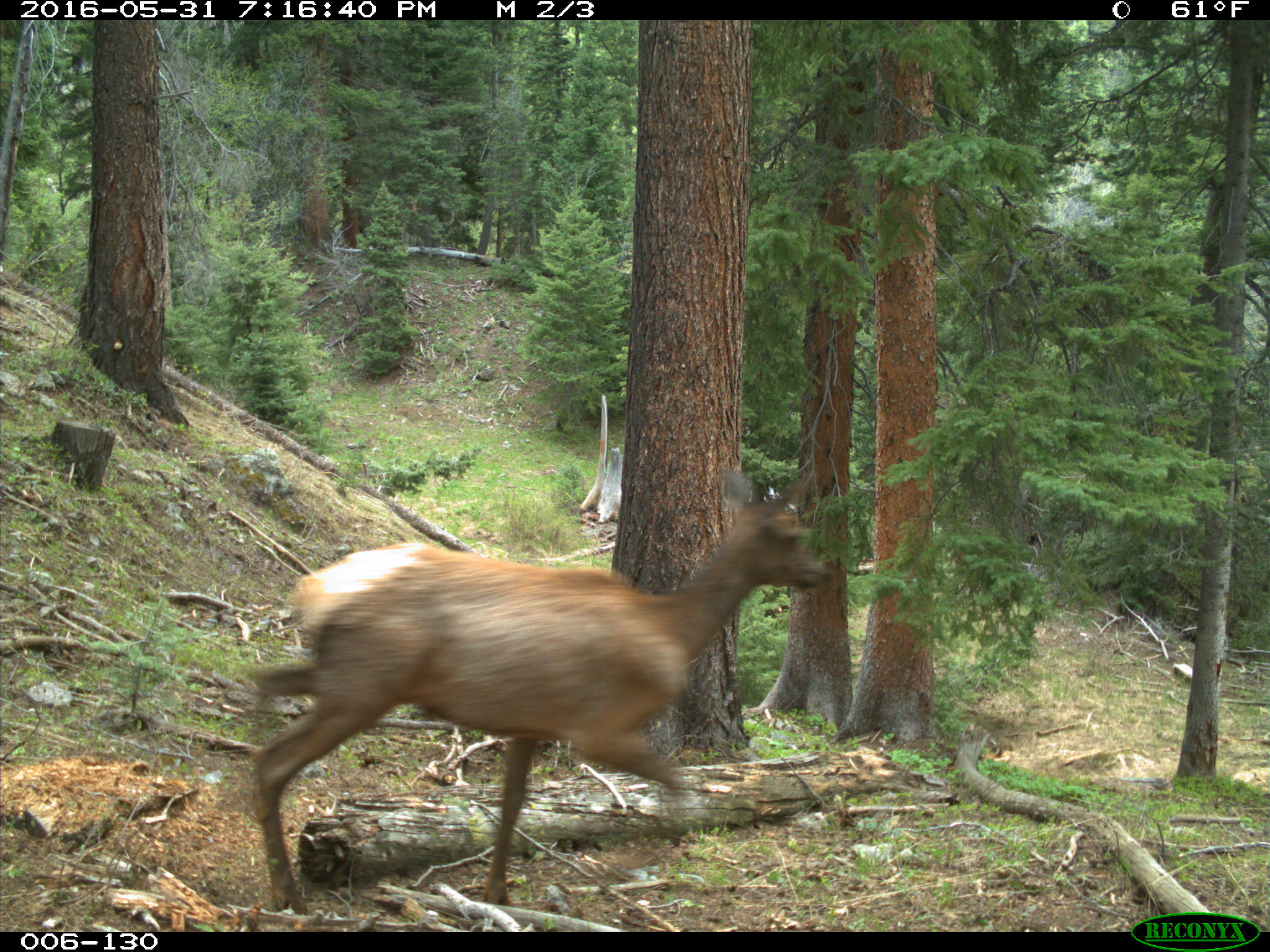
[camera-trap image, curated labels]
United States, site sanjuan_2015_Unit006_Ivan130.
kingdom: Animalia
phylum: Chordata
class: Mammalia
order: Artiodactyla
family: Cervidae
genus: Cervus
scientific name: Cervus elaphus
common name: red deer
Cervus elaphus (red deer).